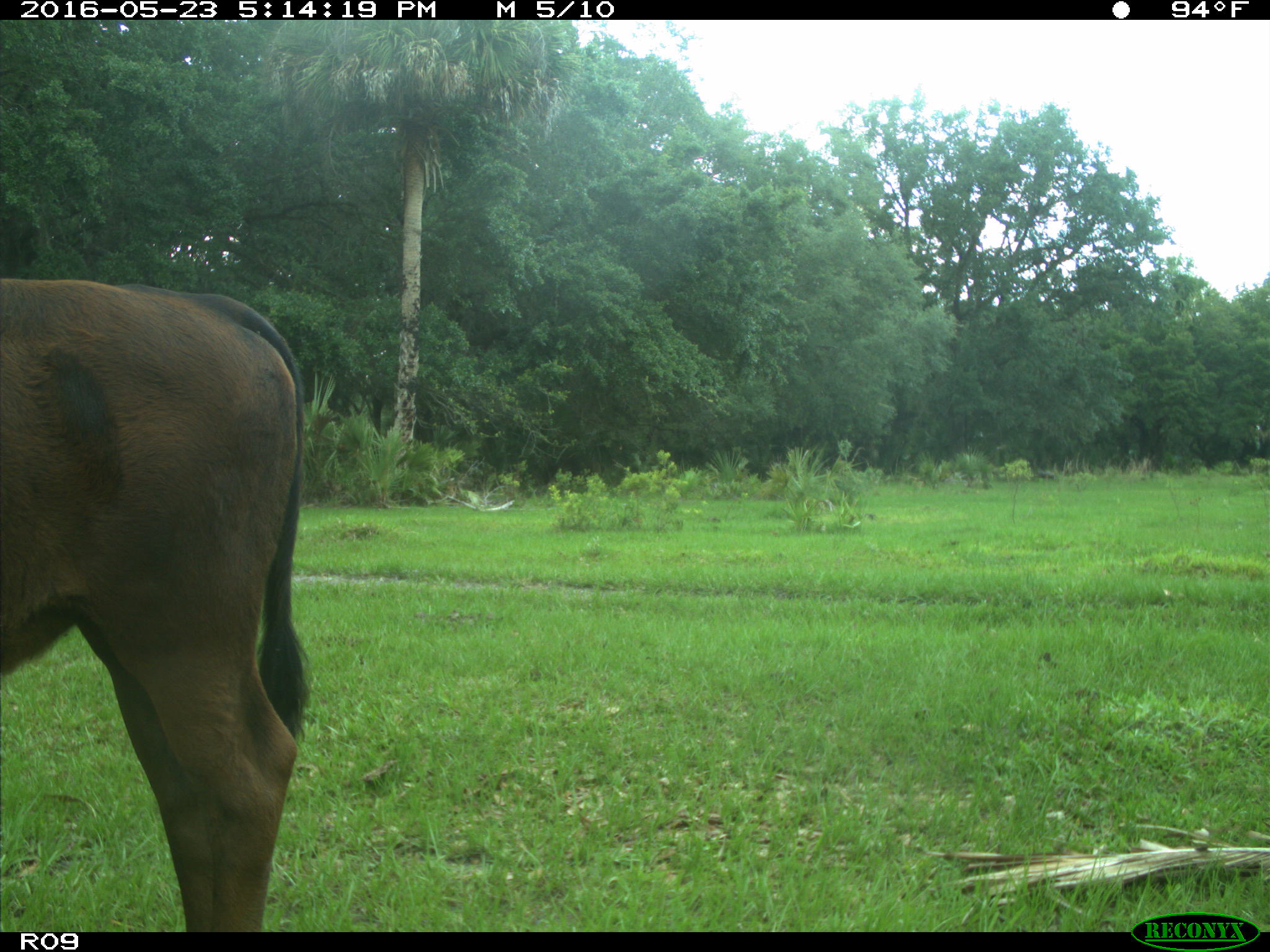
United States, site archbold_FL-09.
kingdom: Animalia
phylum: Chordata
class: Mammalia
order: Artiodactyla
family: Bovidae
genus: Bos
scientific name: Bos taurus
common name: domestic cow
Bos taurus (domestic cow).